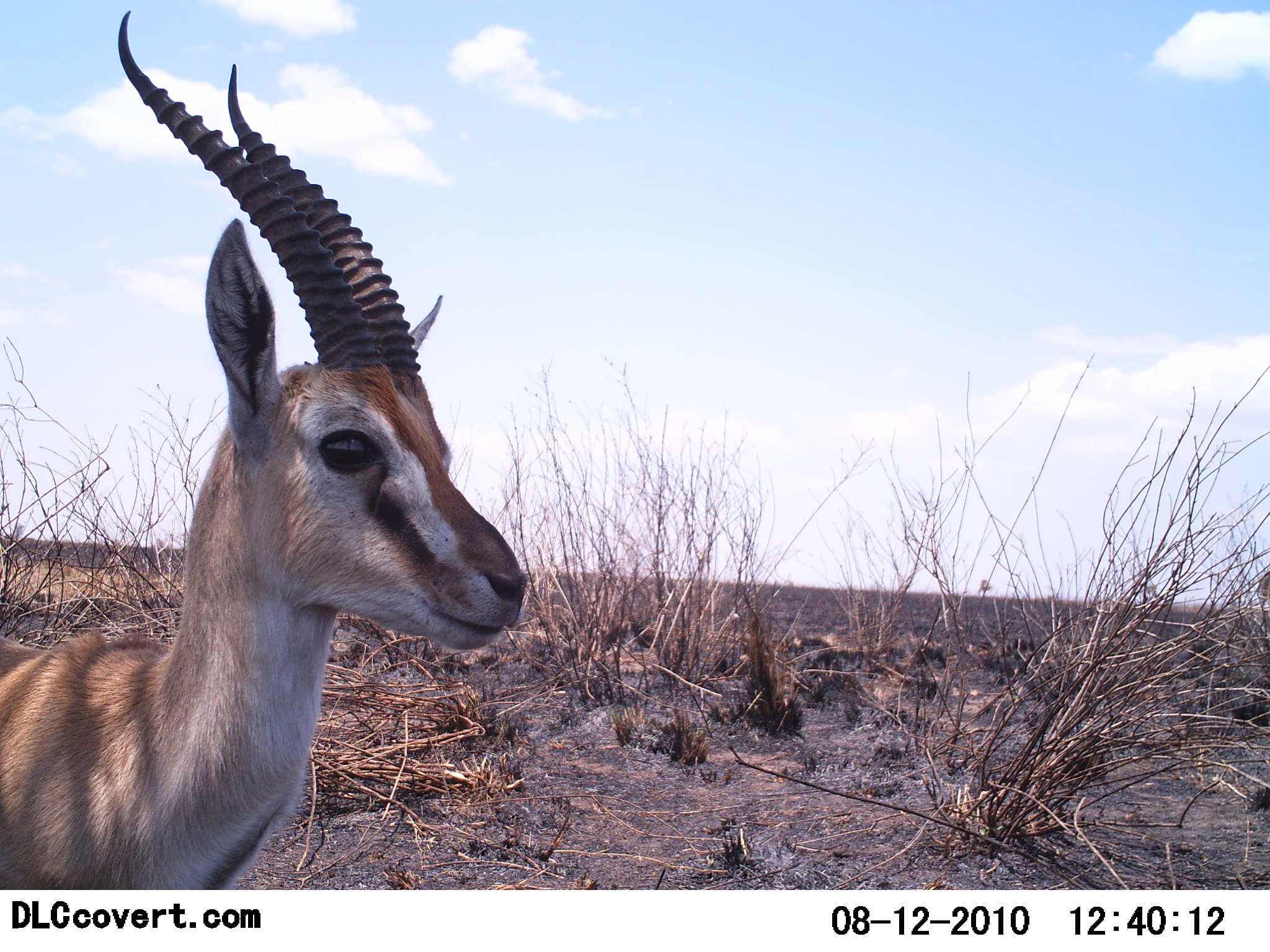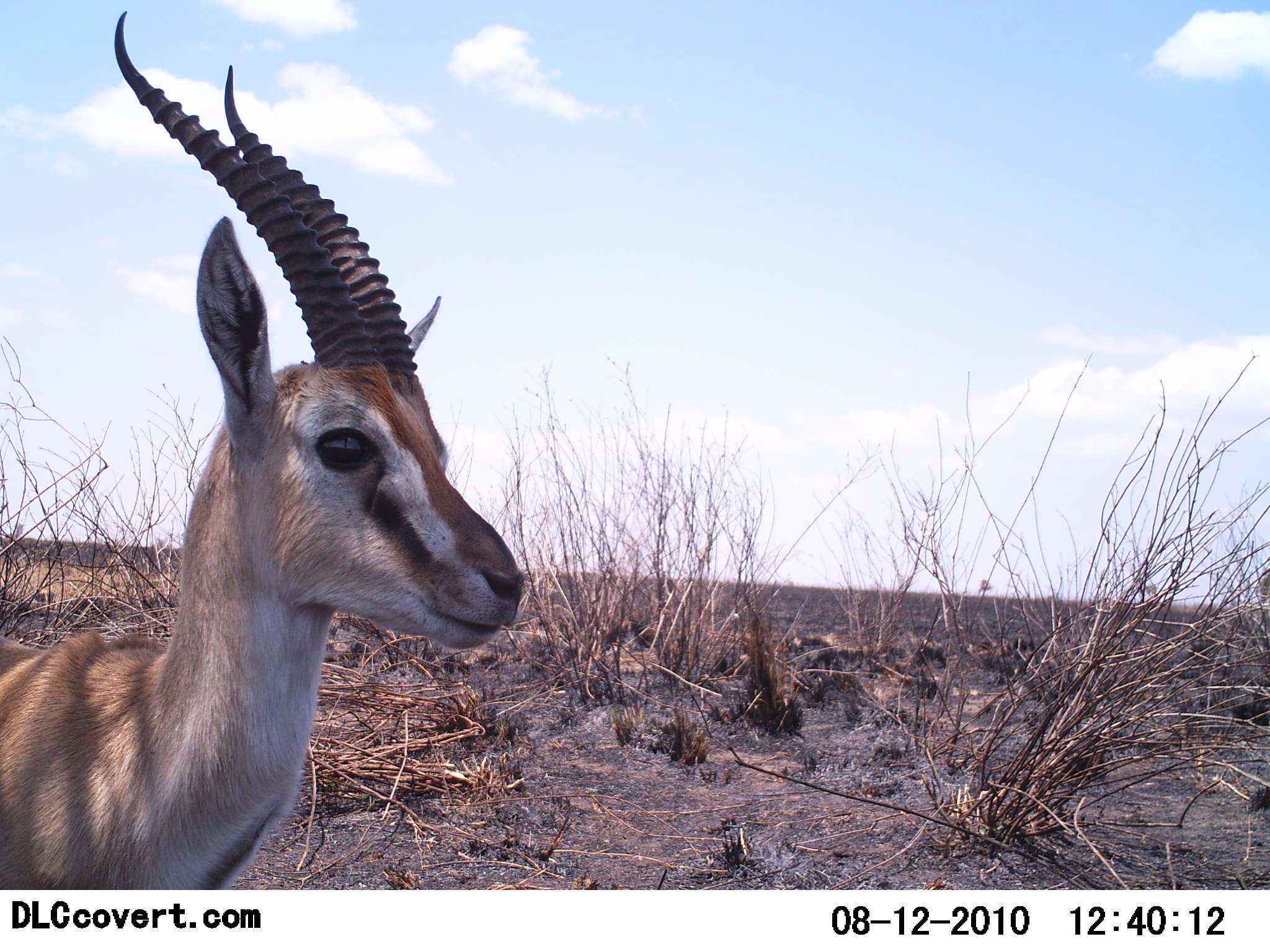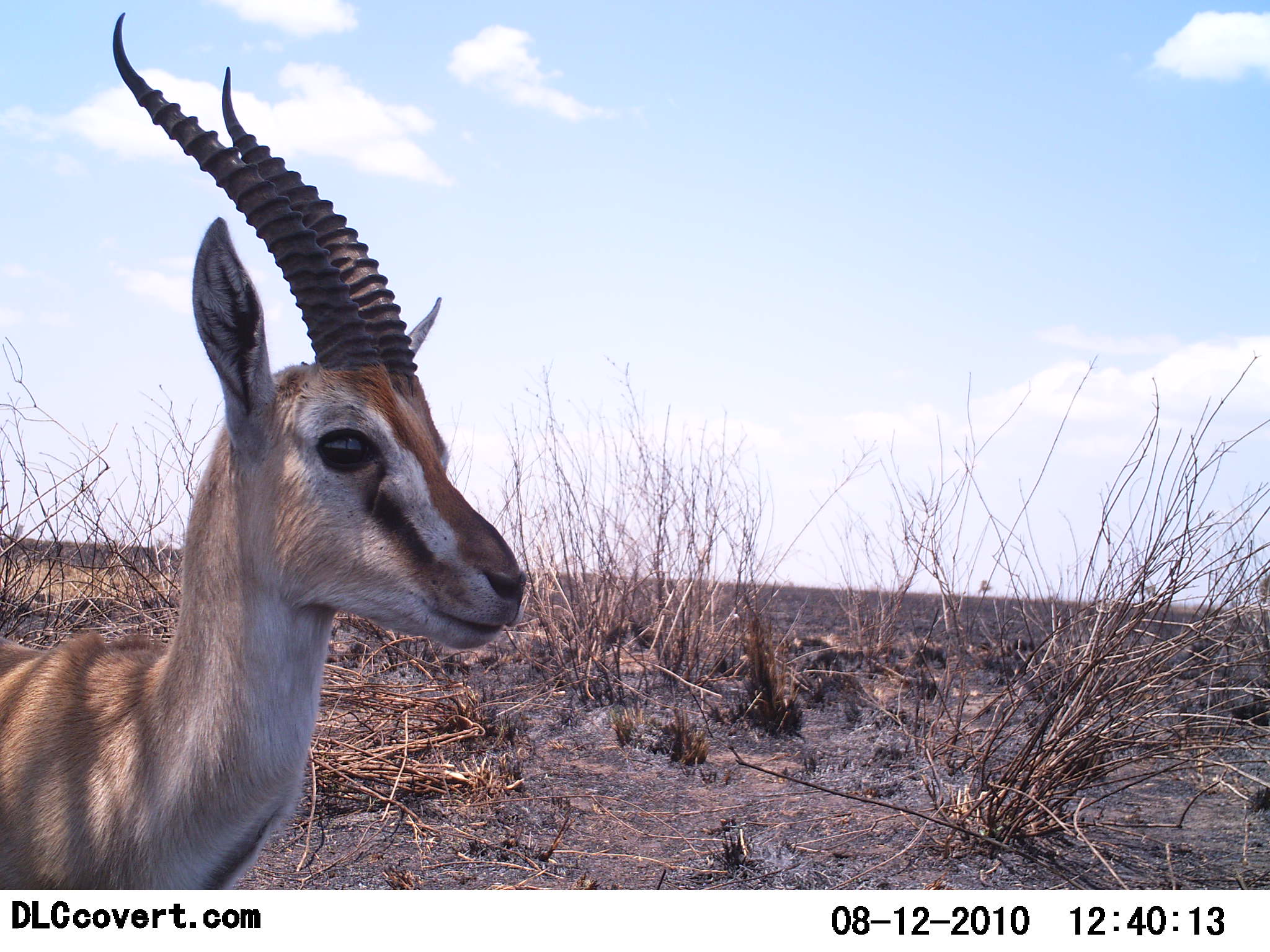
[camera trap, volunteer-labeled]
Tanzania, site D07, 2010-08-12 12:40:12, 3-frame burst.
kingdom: Animalia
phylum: Chordata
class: Mammalia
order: Artiodactyla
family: Bovidae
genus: Eudorcas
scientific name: Eudorcas thomsonii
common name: thomson's gazelle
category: gazellethomsons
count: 1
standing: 100%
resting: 8%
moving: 0%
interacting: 0%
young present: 0%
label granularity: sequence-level